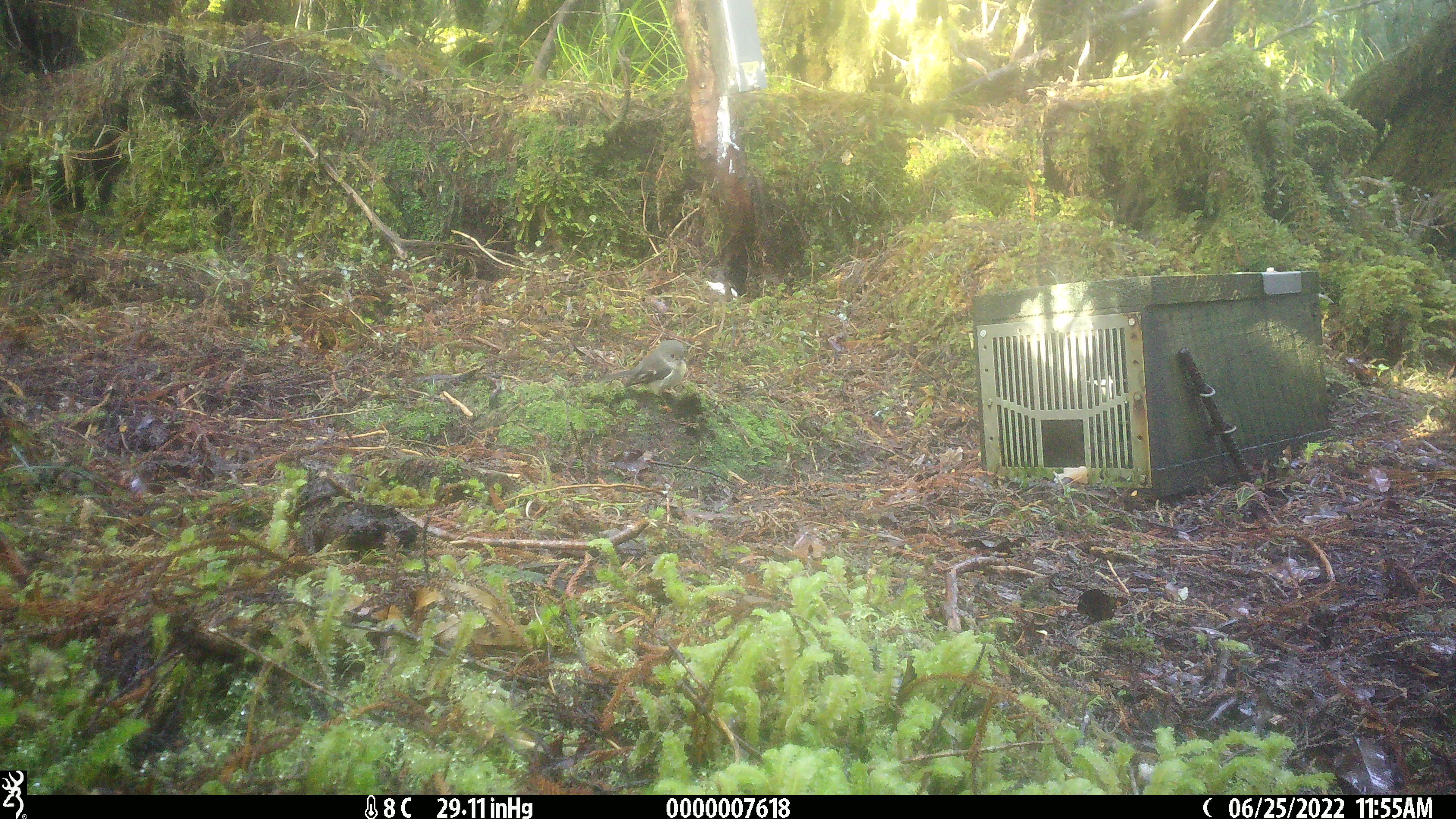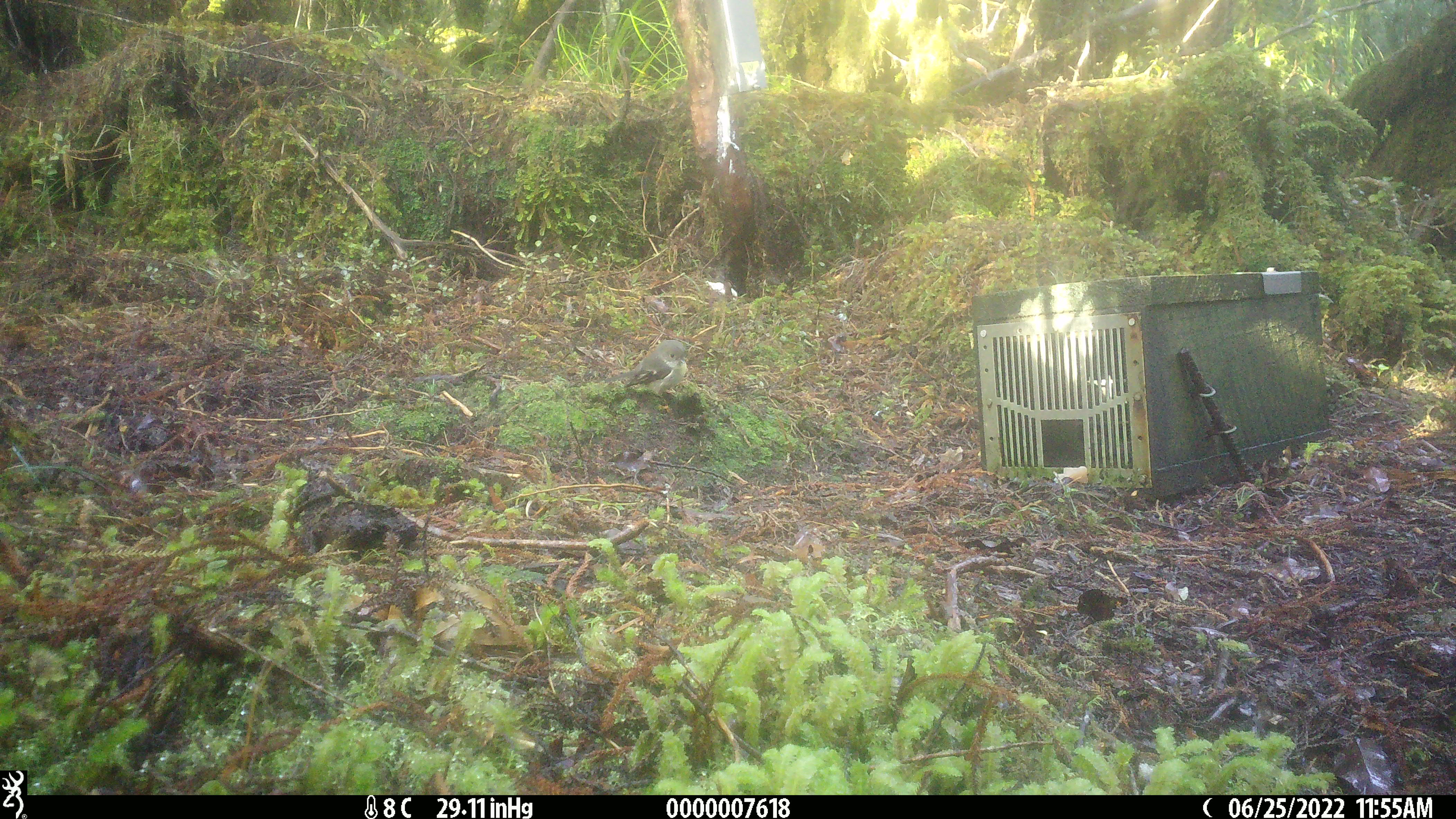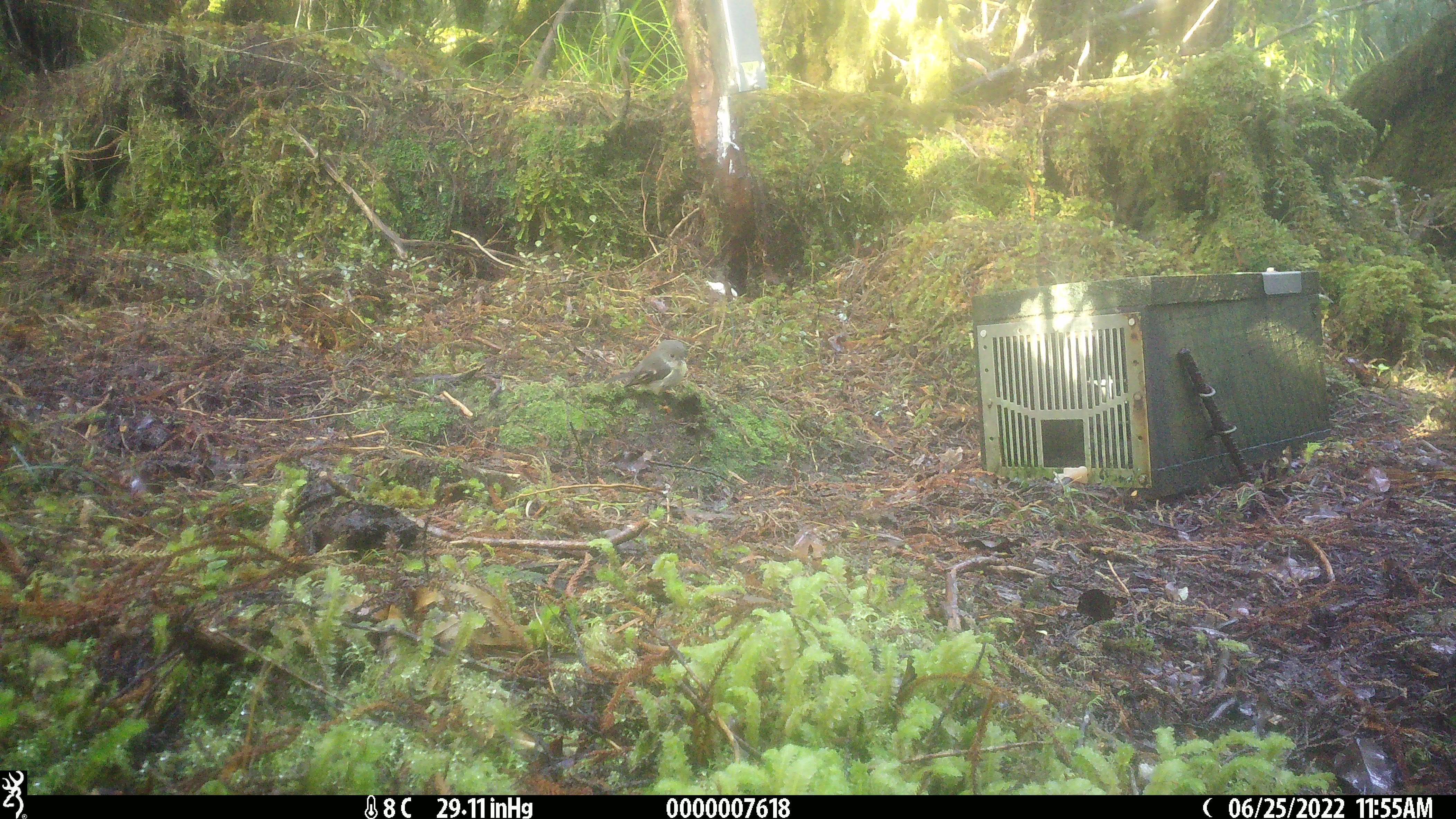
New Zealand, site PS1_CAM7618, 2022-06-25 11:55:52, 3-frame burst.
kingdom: Animalia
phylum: Chordata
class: Aves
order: Passeriformes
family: Petroicidae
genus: Petroica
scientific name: Petroica macrocephala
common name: tomtit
Tomtit (Petroica macrocephala).